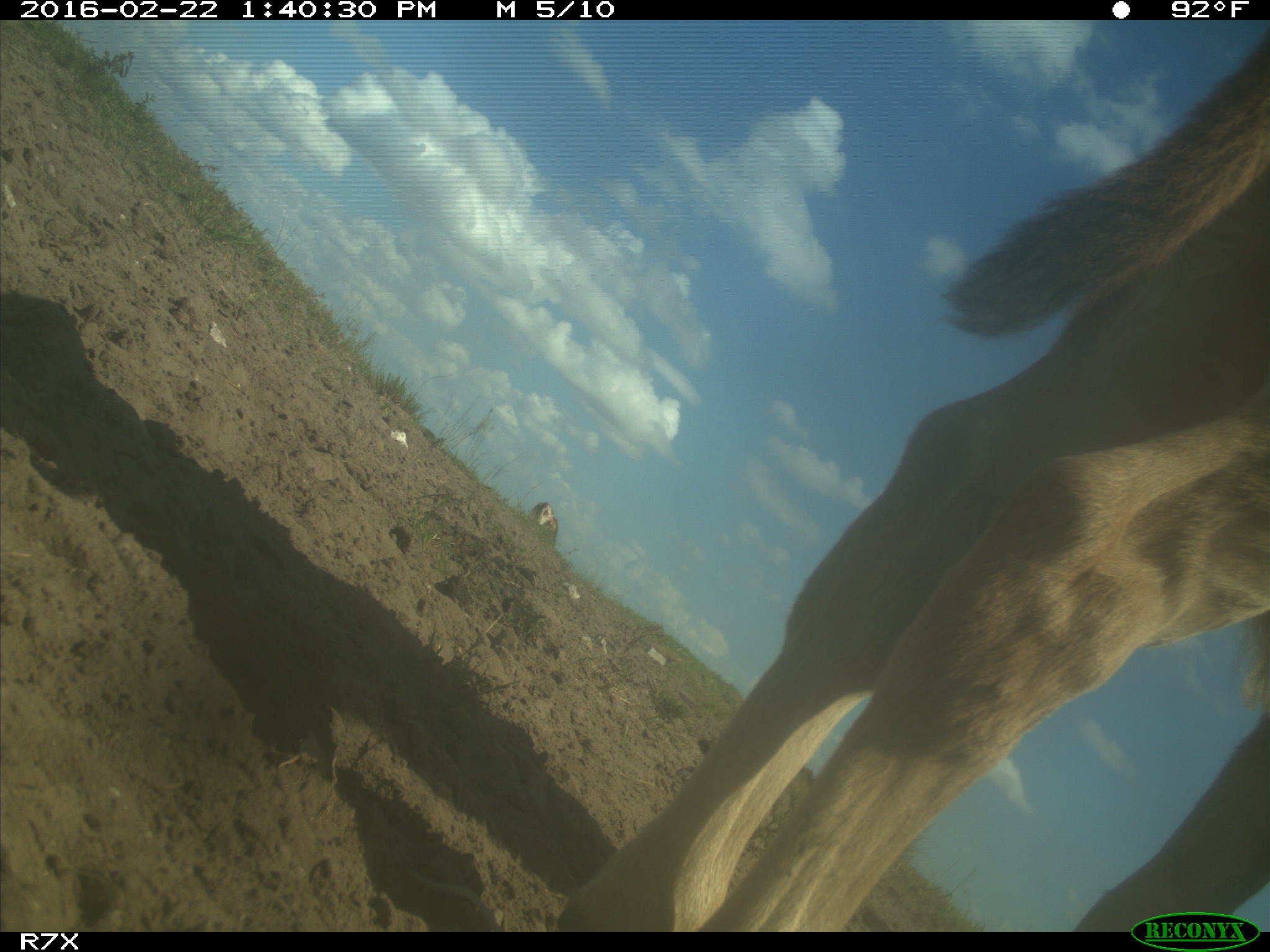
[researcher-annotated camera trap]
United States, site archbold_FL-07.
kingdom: Animalia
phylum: Chordata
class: Mammalia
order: Artiodactyla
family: Bovidae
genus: Bos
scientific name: Bos taurus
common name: domestic cow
Bos taurus (domestic cow).